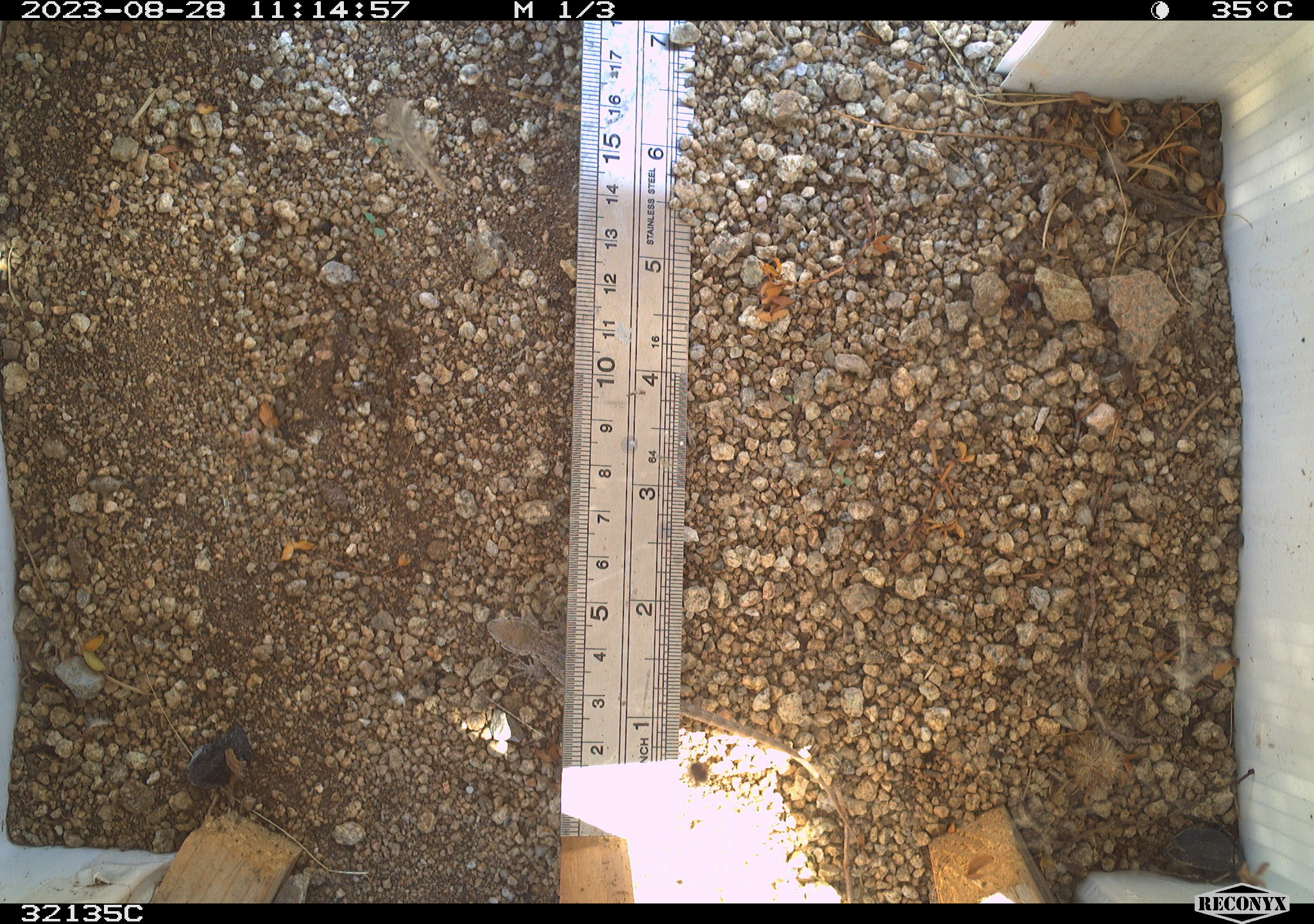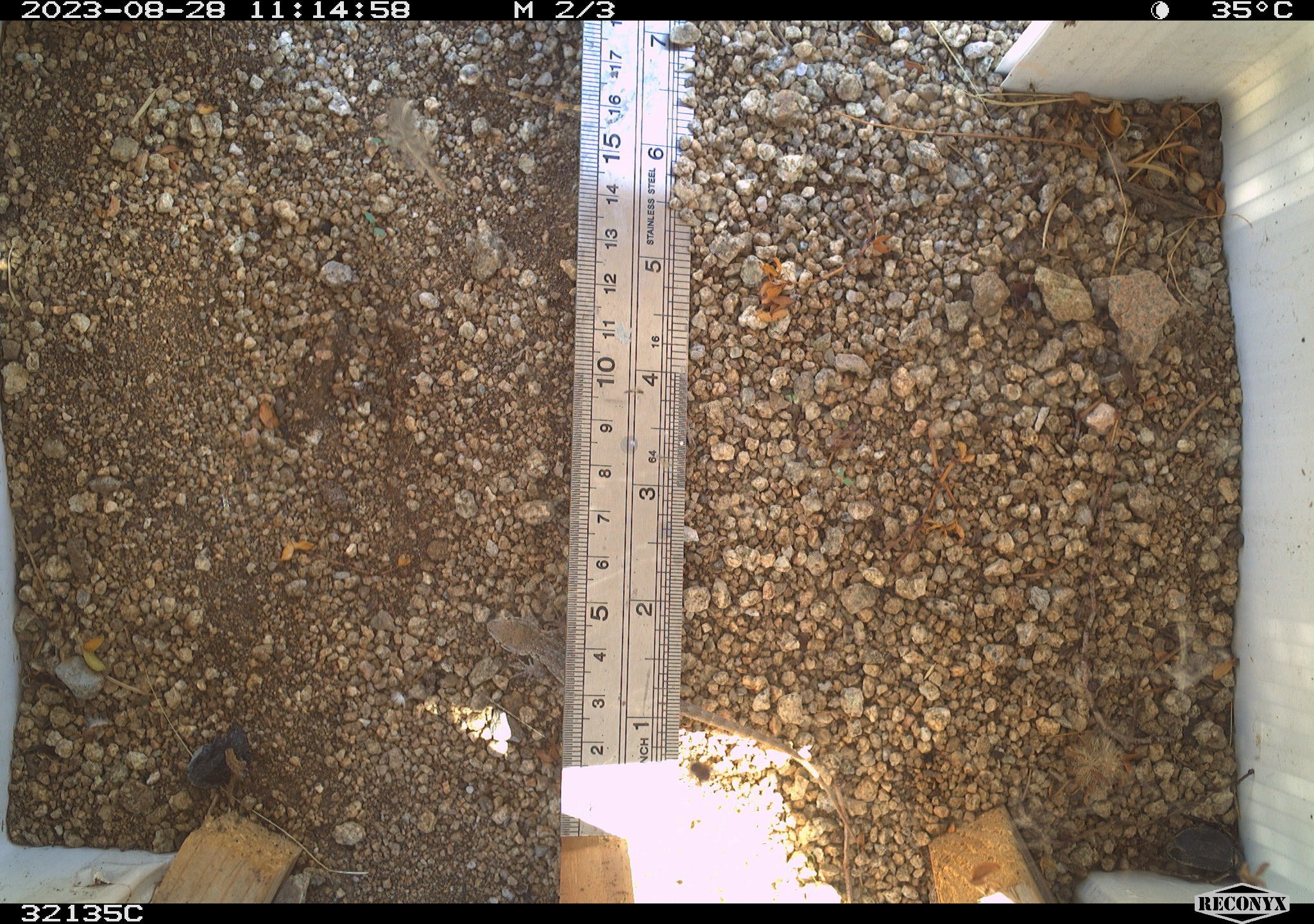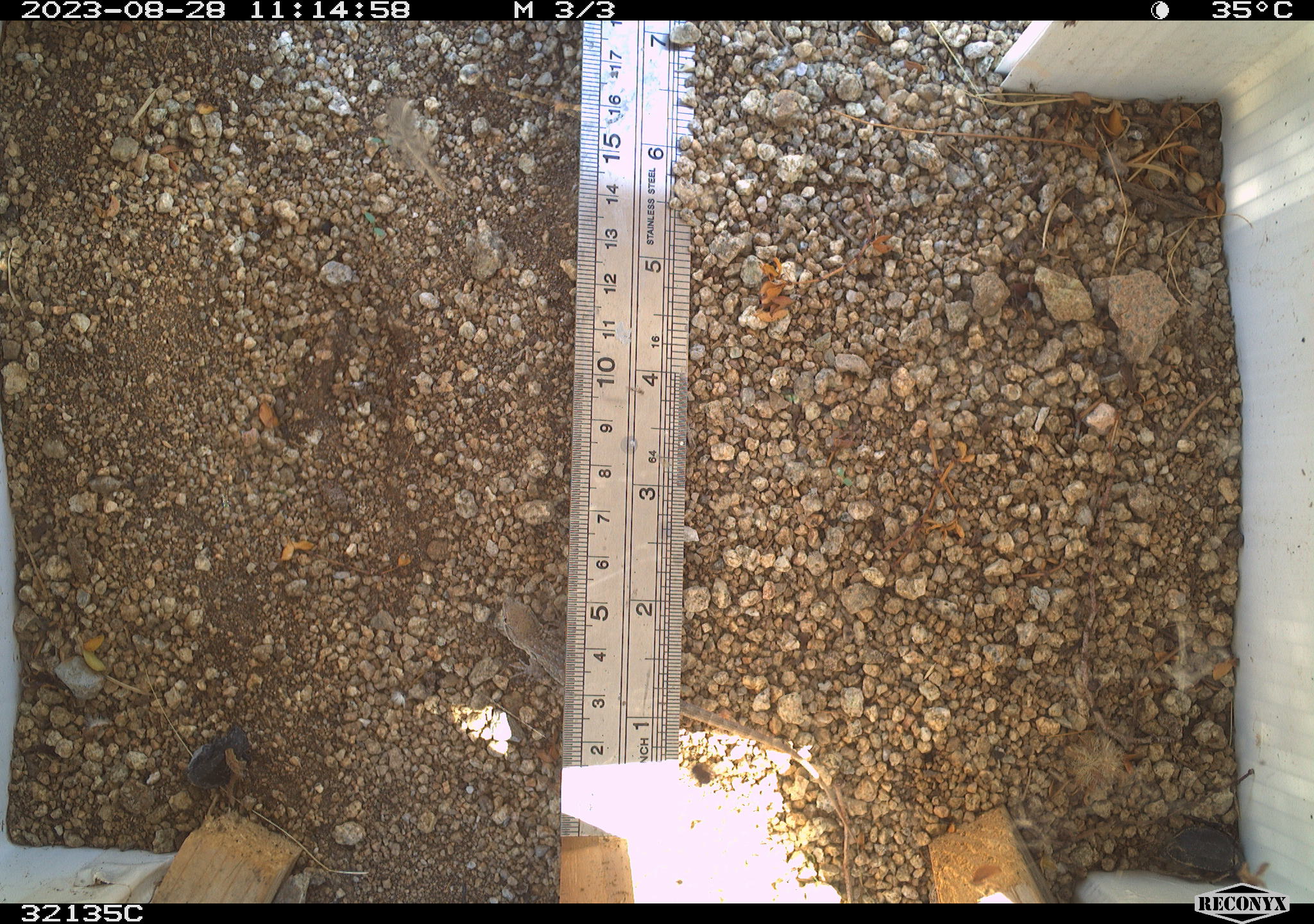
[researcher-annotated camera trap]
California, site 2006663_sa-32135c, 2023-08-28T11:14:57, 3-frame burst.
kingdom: Animalia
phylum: Chordata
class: Reptilia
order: Squamata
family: Phrynosomatidae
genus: Uta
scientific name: Uta stansburiana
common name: common side-blotched lizard